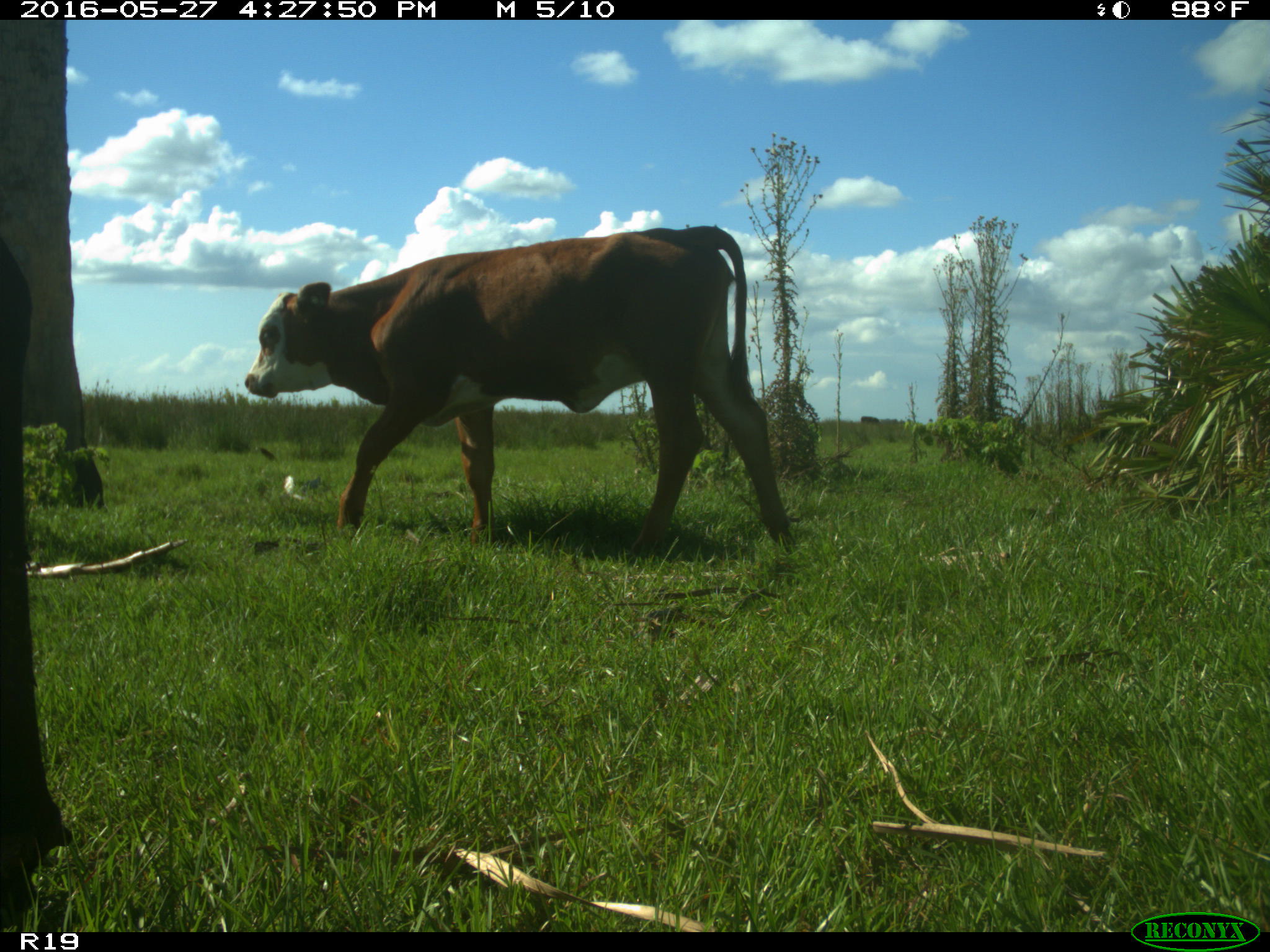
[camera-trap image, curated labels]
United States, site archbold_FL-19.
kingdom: Animalia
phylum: Chordata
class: Mammalia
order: Artiodactyla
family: Bovidae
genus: Bos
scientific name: Bos taurus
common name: domestic cow